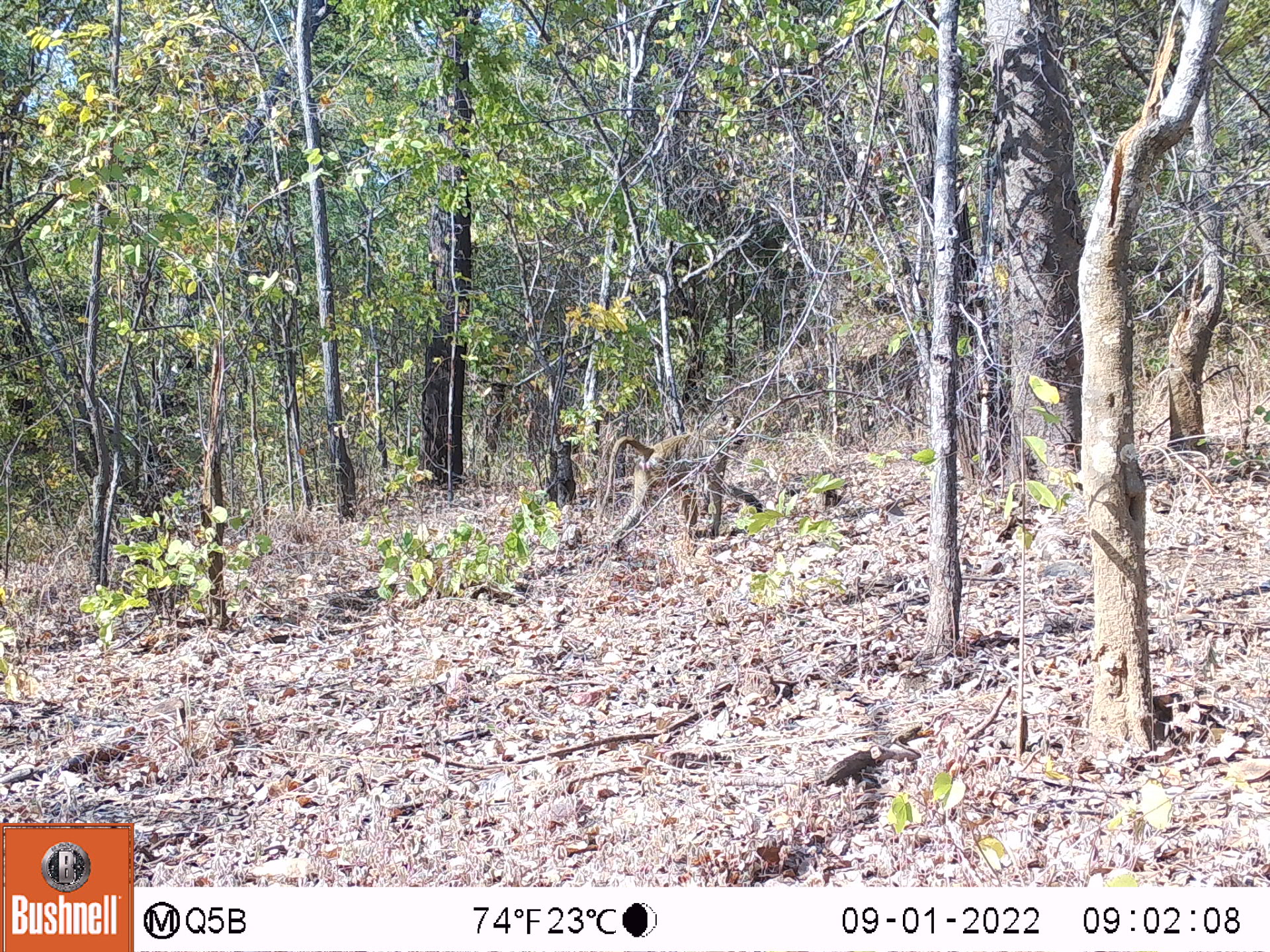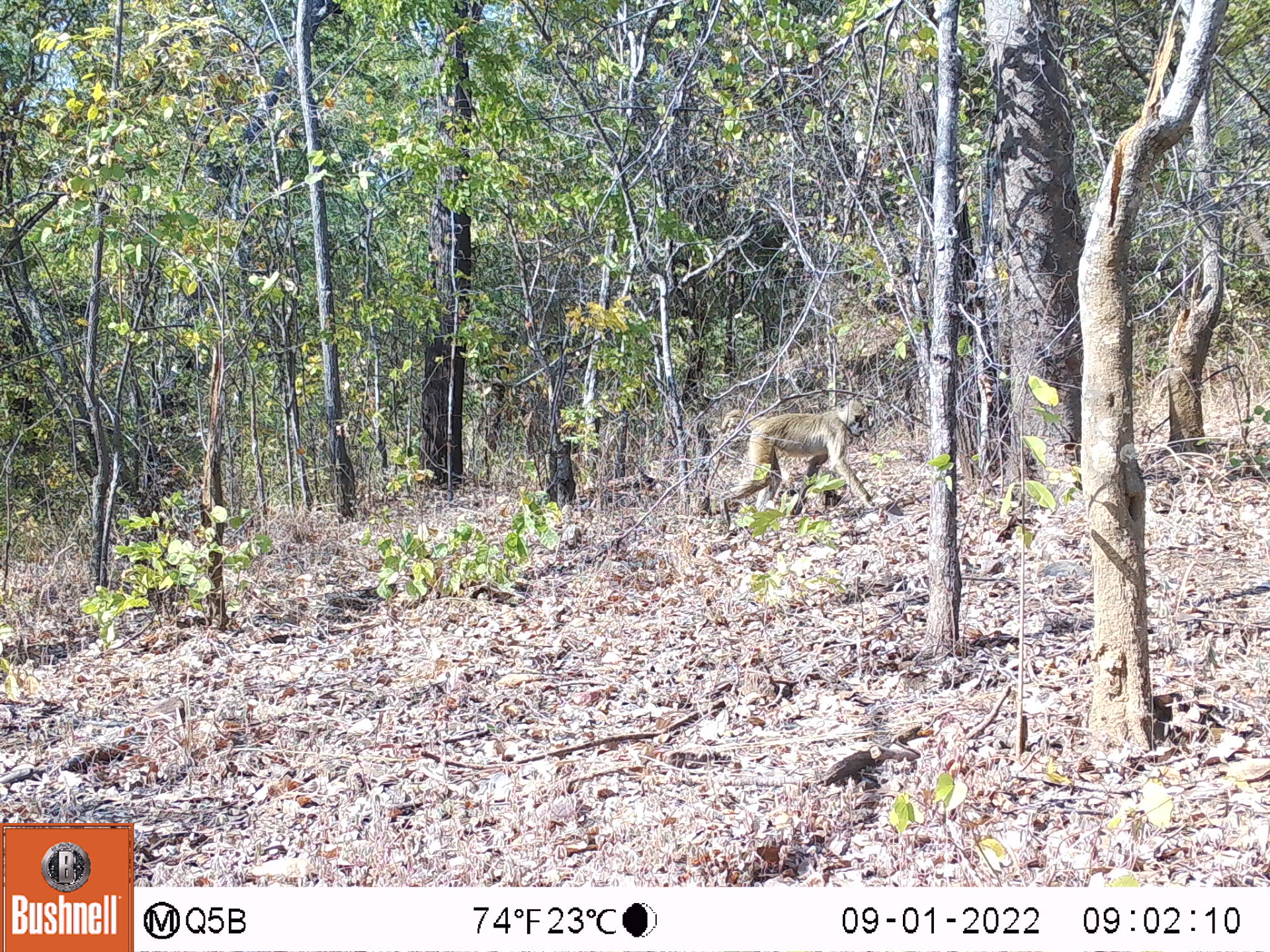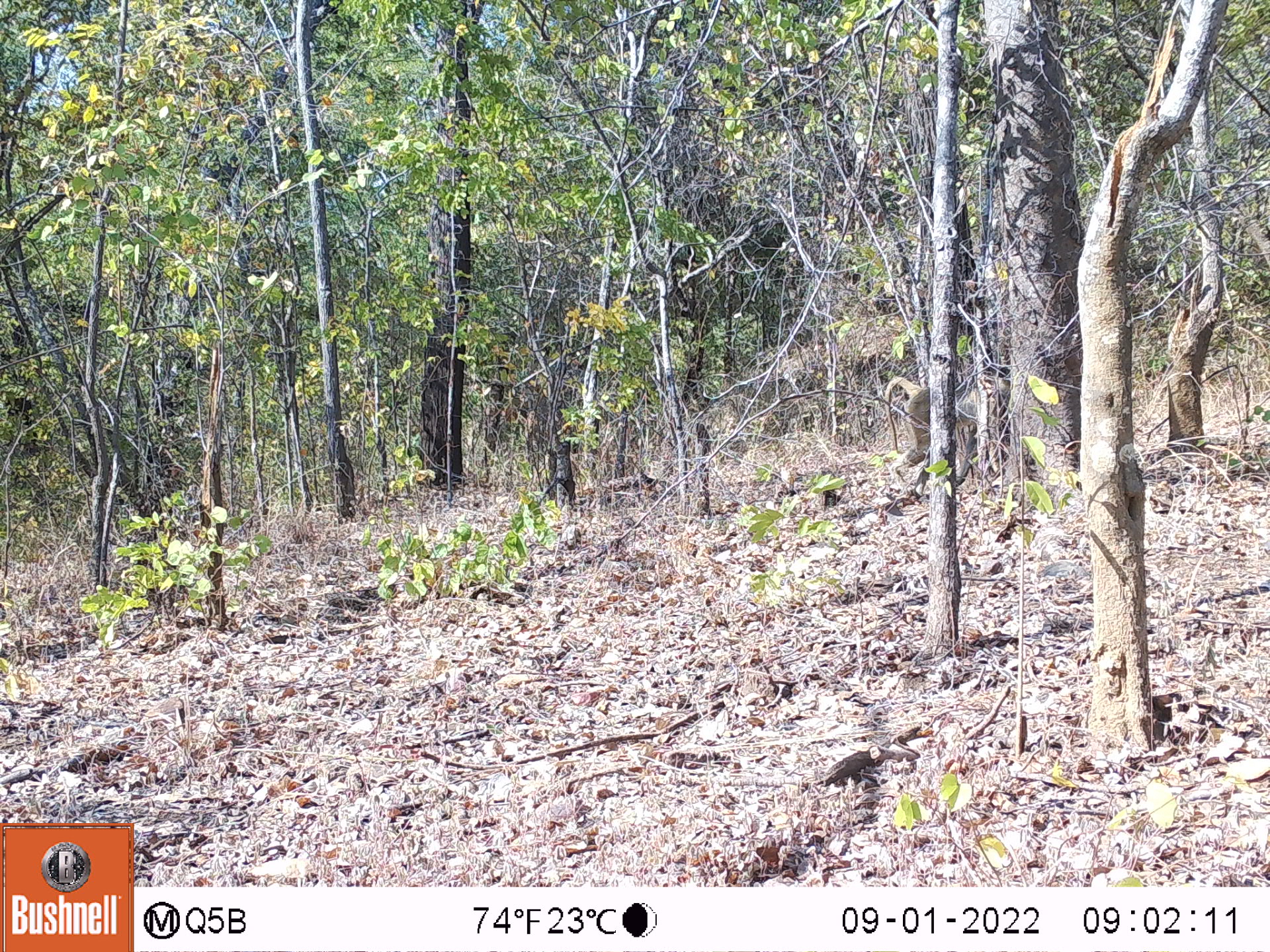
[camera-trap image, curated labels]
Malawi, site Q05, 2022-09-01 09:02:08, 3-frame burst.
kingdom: Animalia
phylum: Chordata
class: Mammalia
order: Primates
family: Cercopithecidae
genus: Papio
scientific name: Papio cynocephalus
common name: yellow baboon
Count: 1.